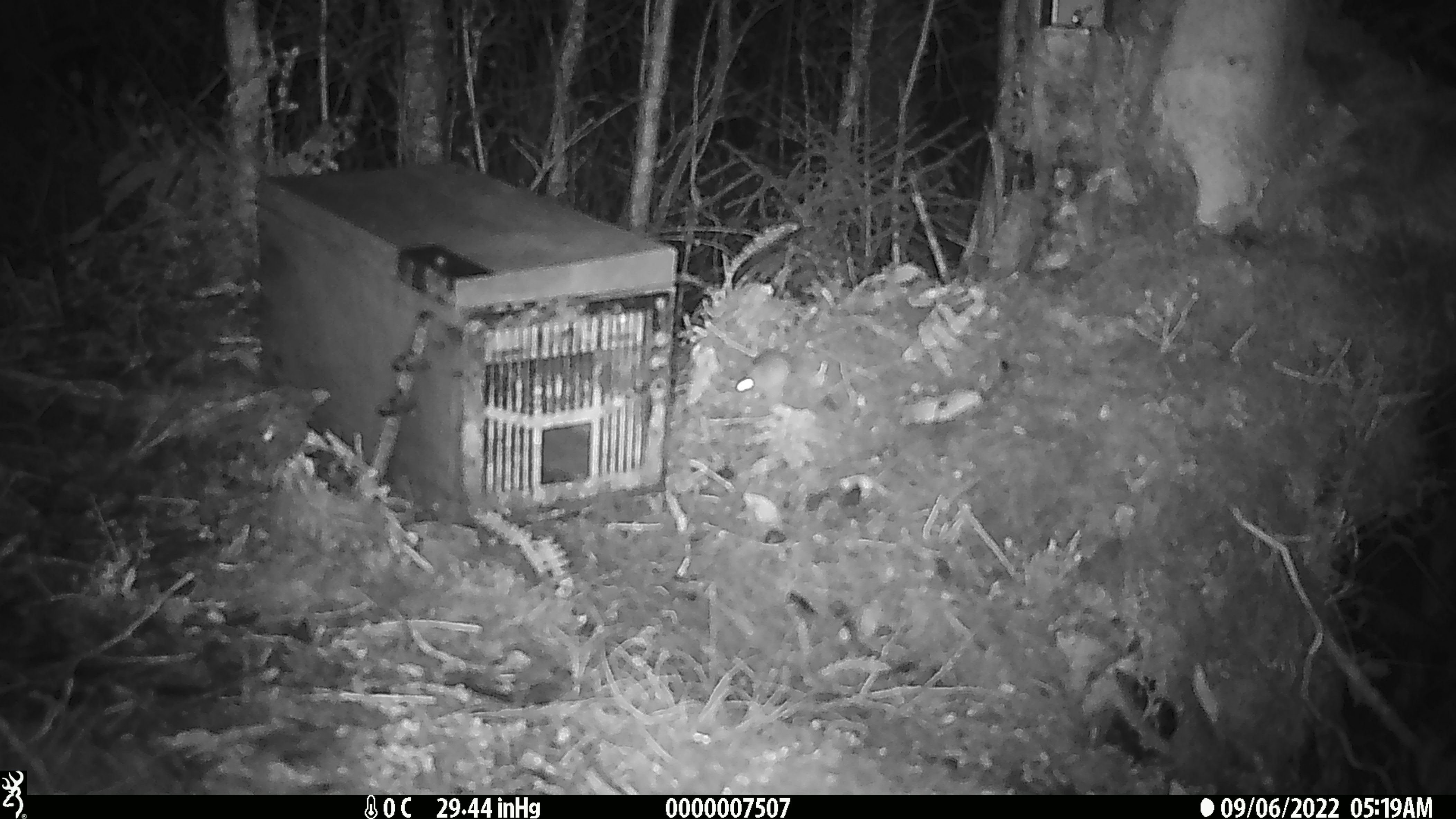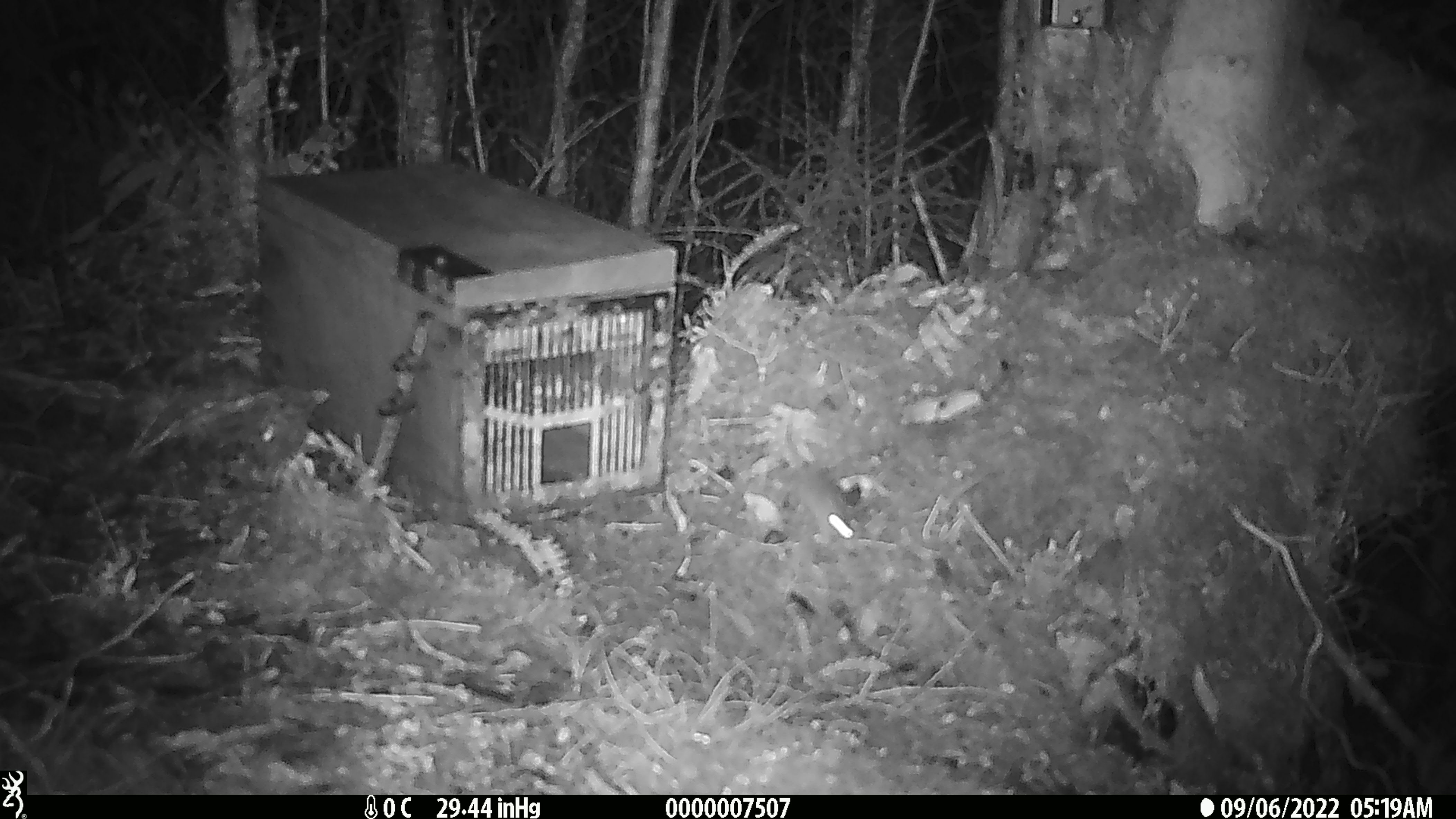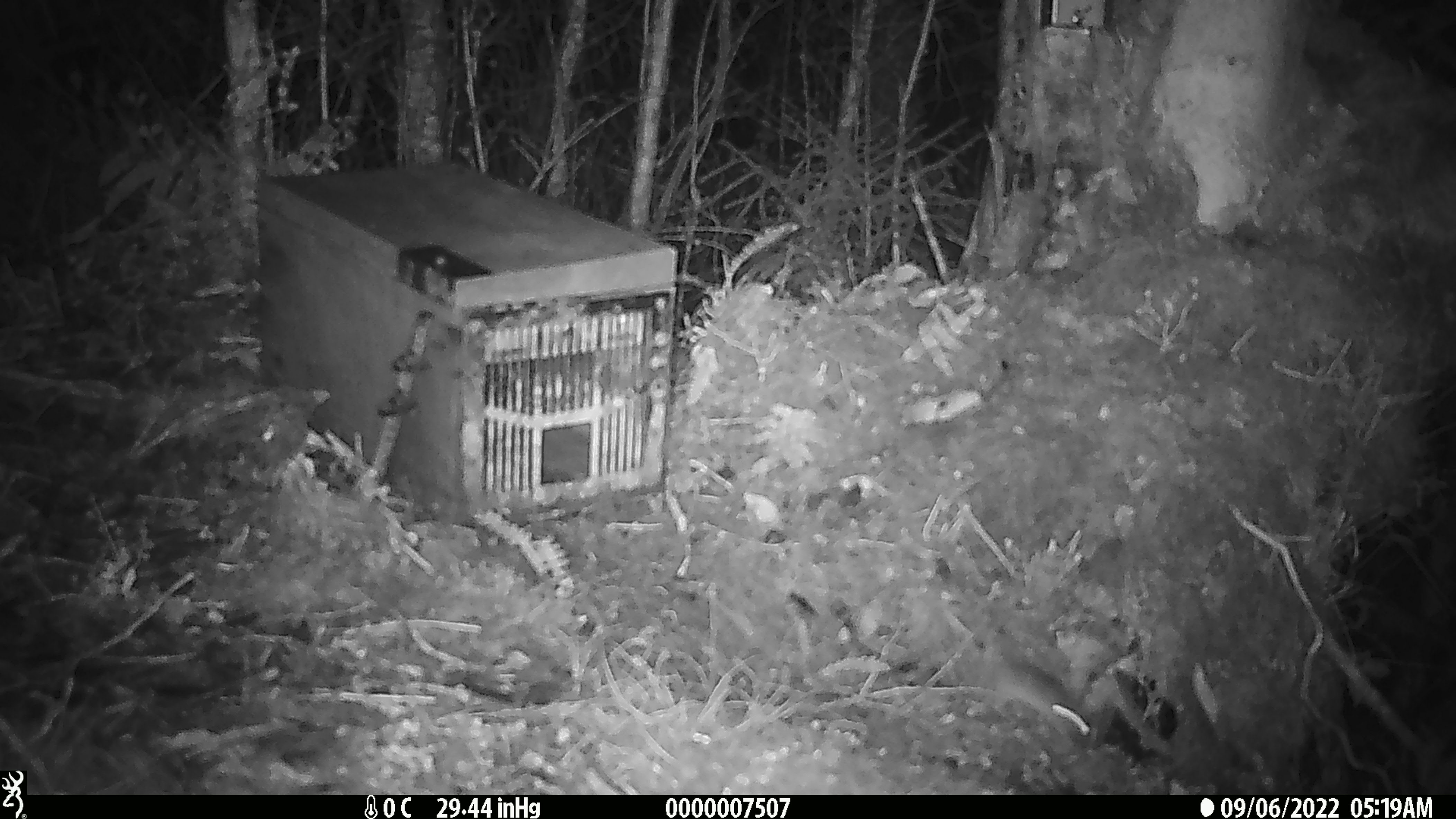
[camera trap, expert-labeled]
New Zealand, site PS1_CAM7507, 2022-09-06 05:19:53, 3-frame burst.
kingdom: Animalia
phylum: Chordata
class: Mammalia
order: Rodentia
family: Muridae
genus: Mus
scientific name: Mus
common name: mouse